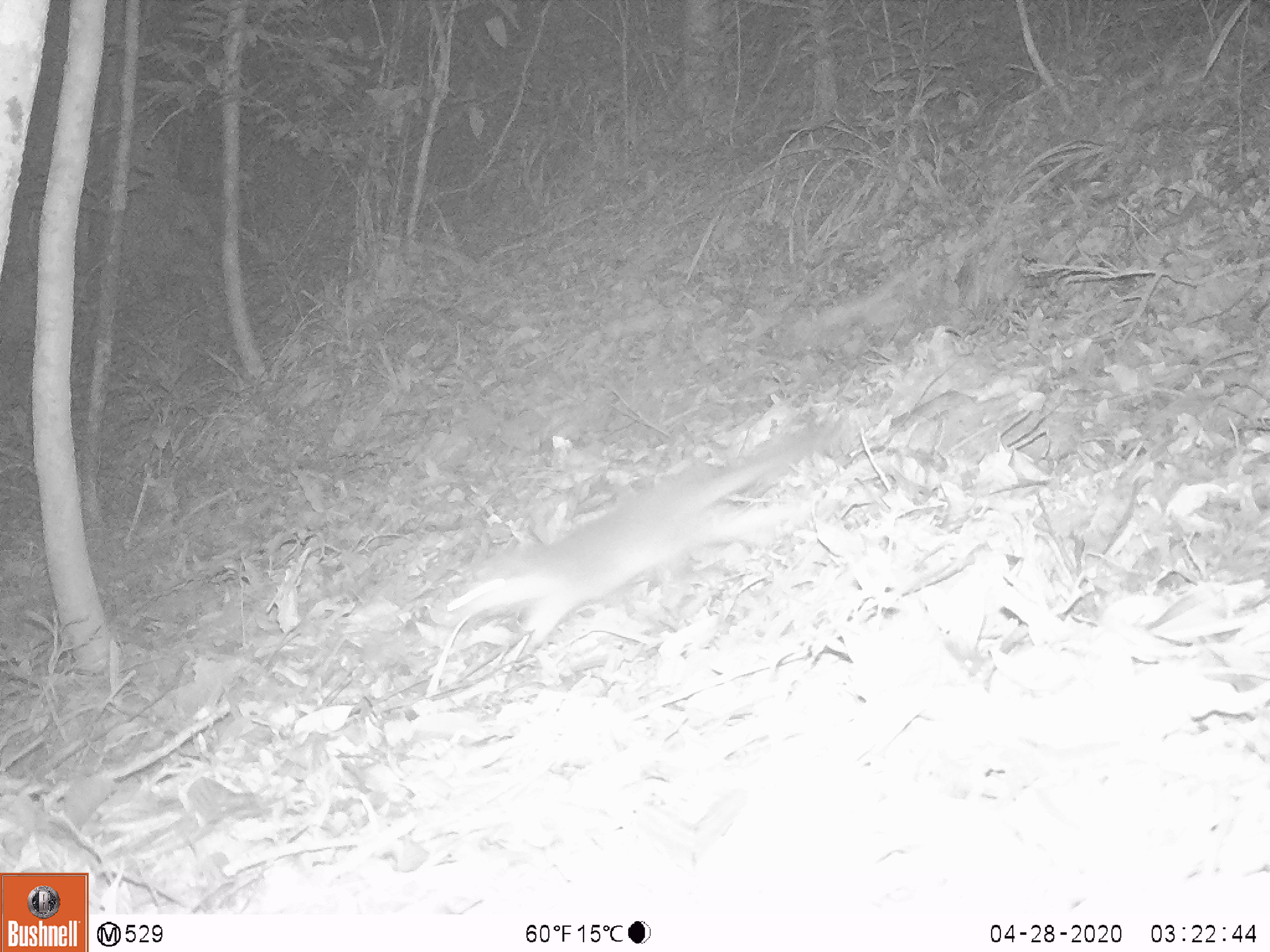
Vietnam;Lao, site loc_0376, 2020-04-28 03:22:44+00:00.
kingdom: Animalia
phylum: Chordata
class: Mammalia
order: Carnivora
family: Mustelidae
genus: Melogale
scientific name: Melogale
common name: ferret badger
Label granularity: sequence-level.